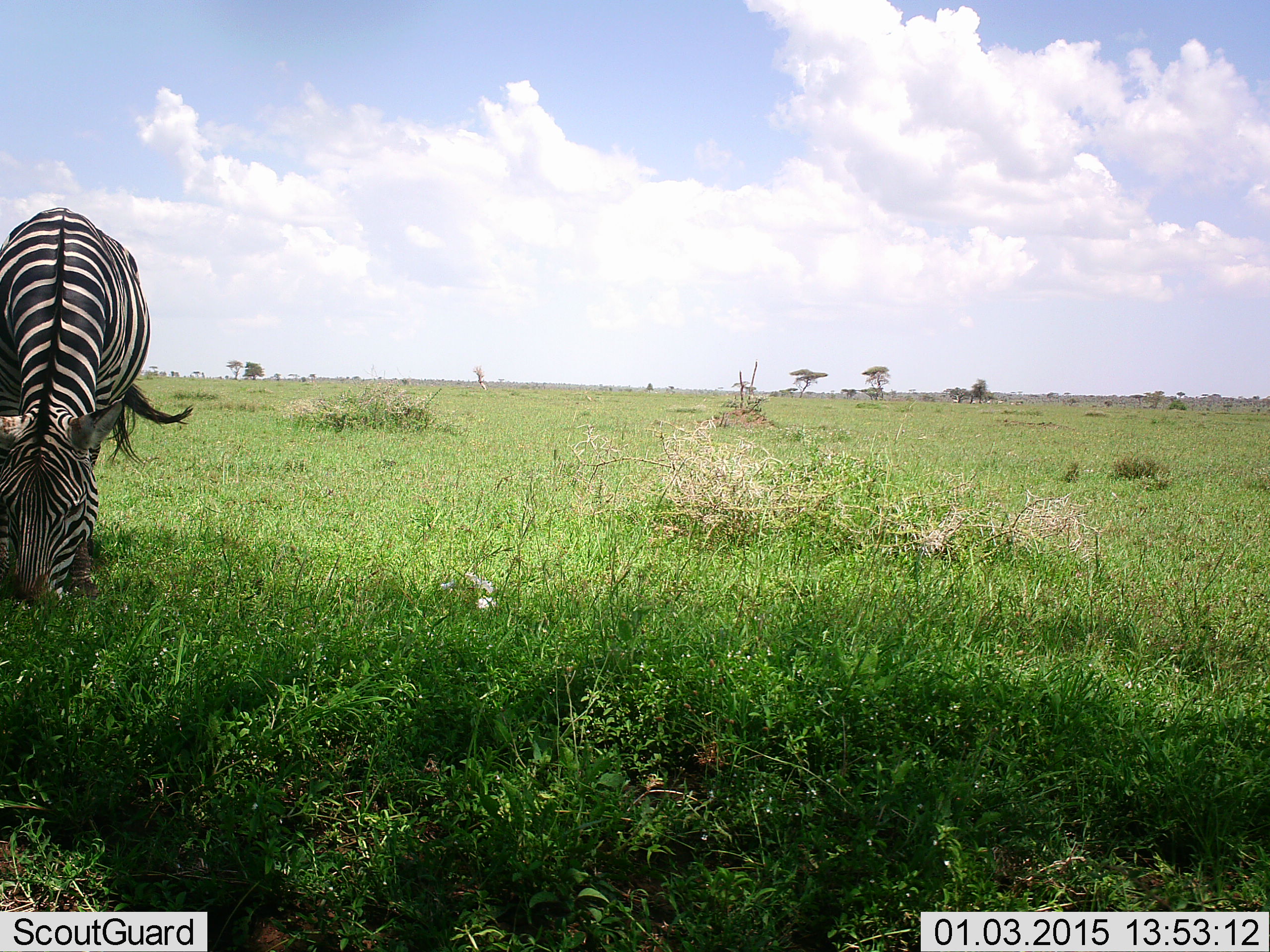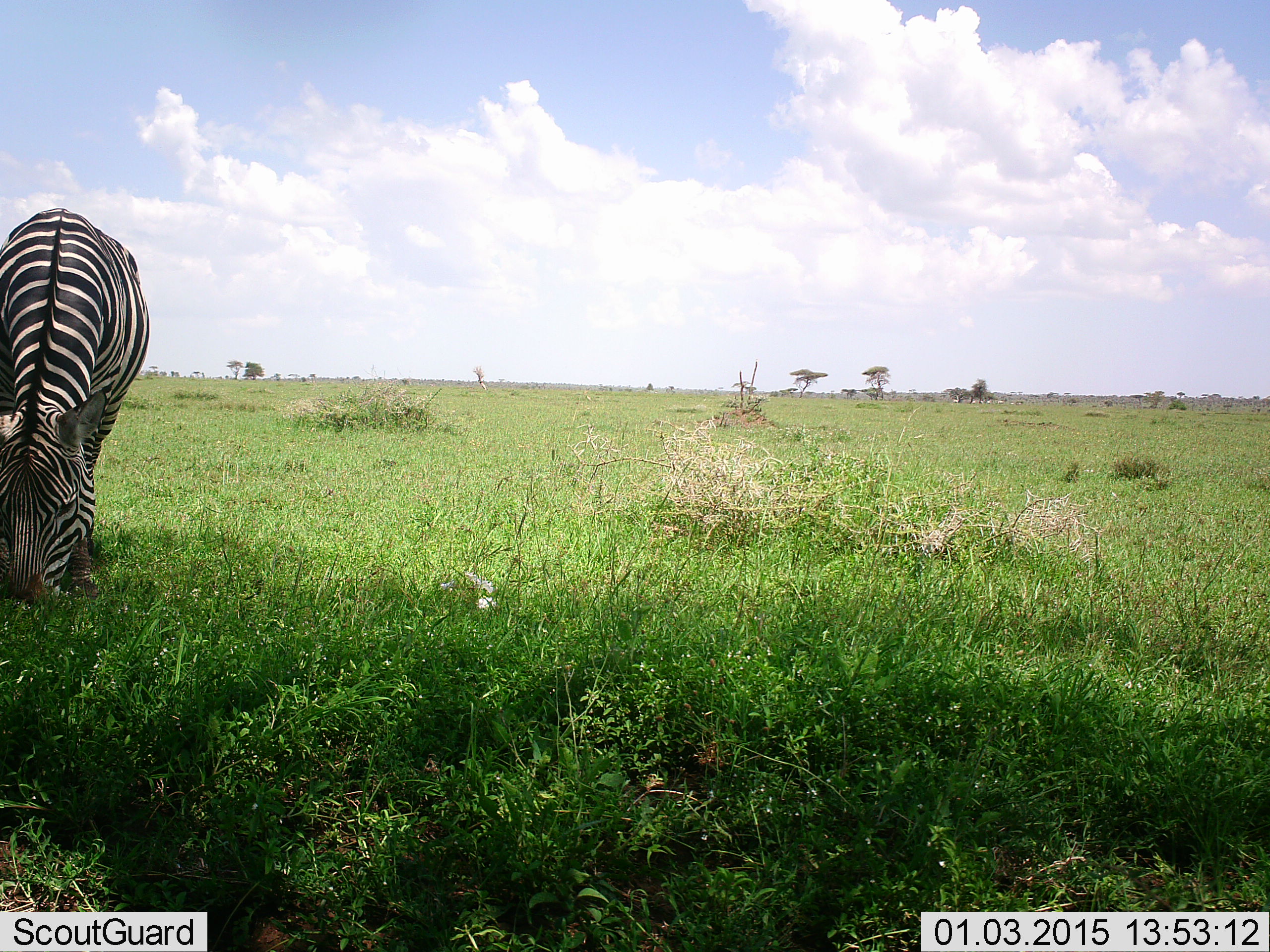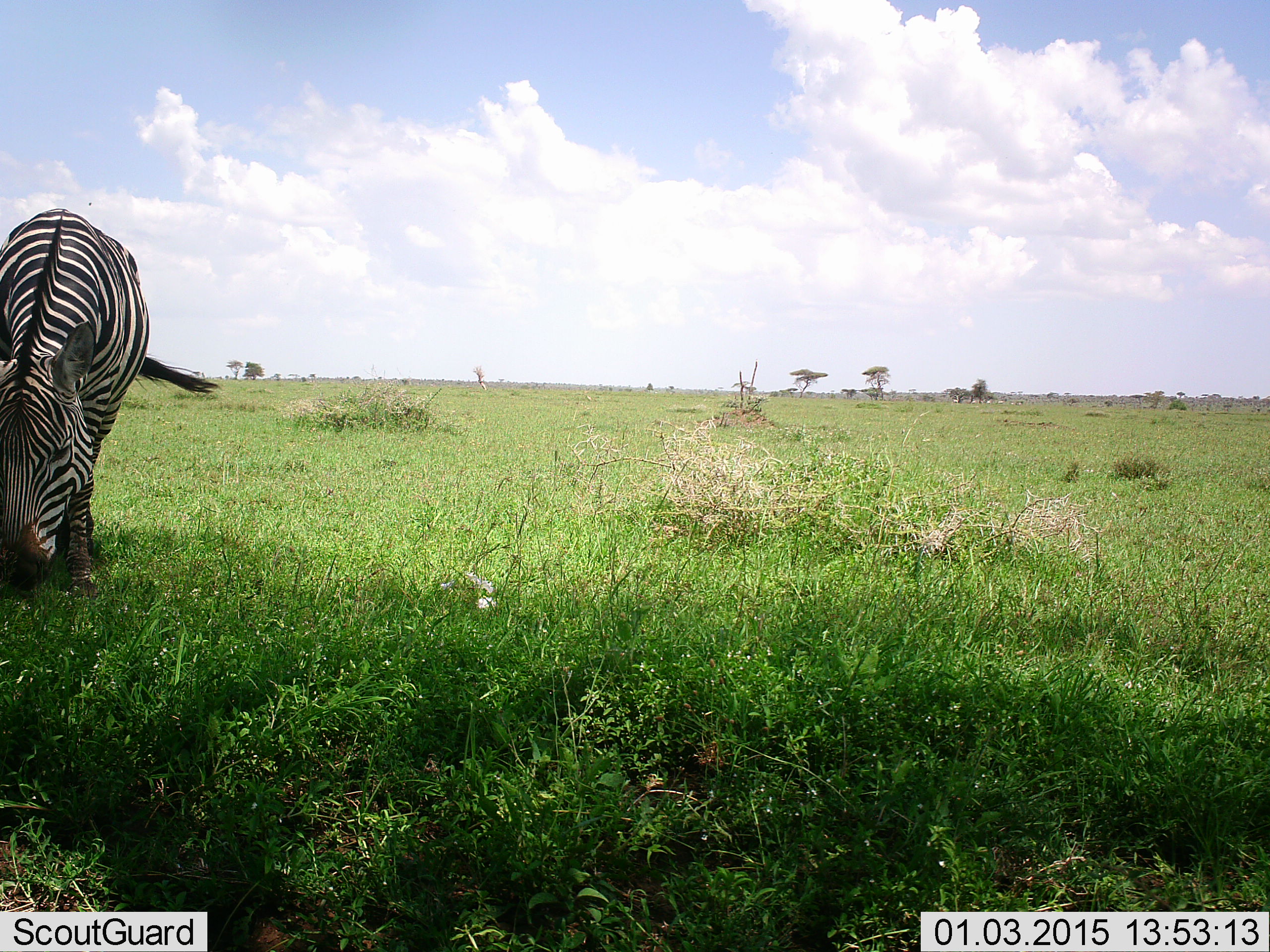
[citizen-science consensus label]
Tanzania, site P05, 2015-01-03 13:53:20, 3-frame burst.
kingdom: Animalia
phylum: Chordata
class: Mammalia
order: Perissodactyla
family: Equidae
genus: Equus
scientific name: Equus quagga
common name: plains zebra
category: zebra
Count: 1.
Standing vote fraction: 20%.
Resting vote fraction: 0%.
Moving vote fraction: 0%.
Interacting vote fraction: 0%.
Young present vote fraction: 0%.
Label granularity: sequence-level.